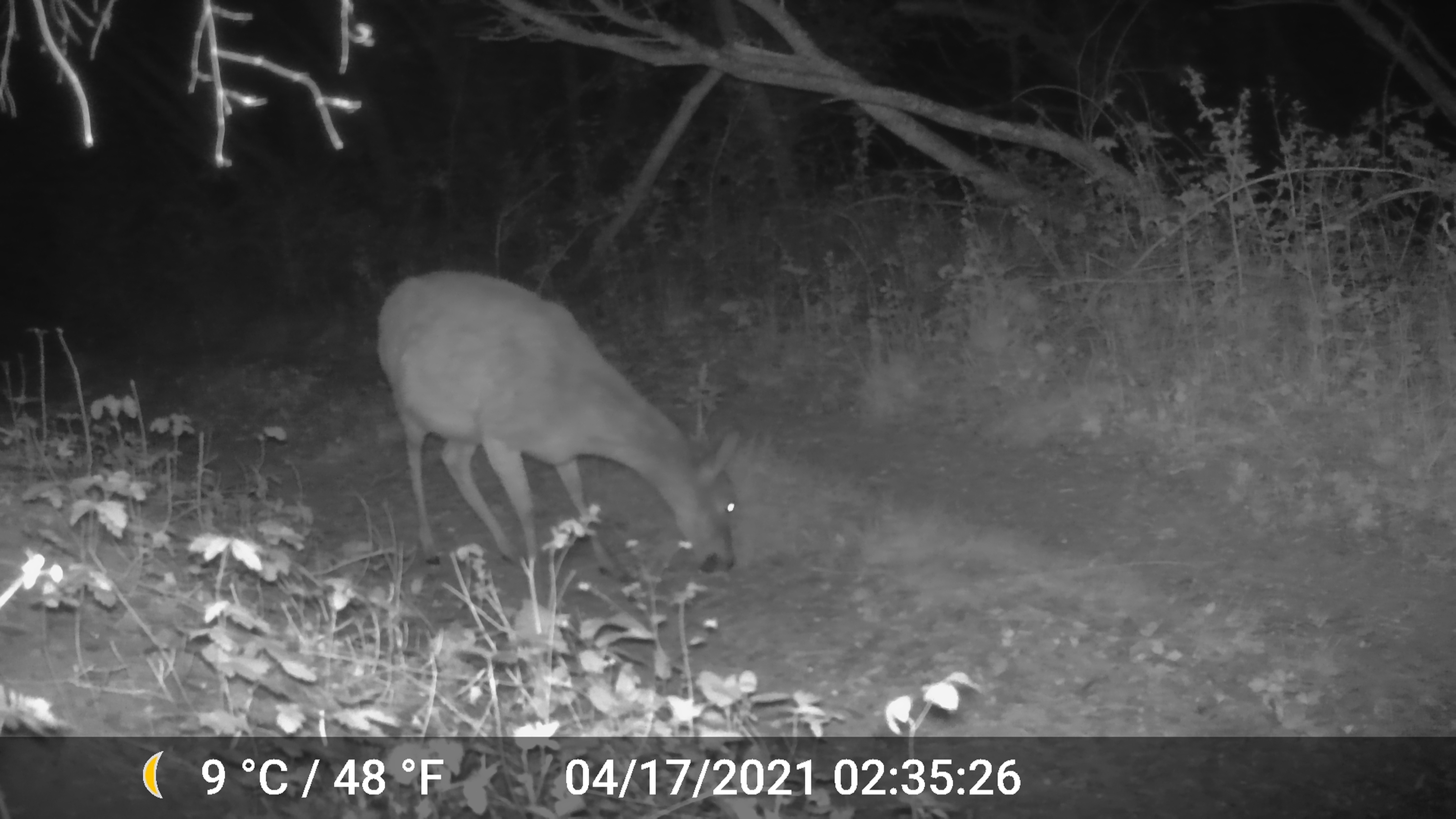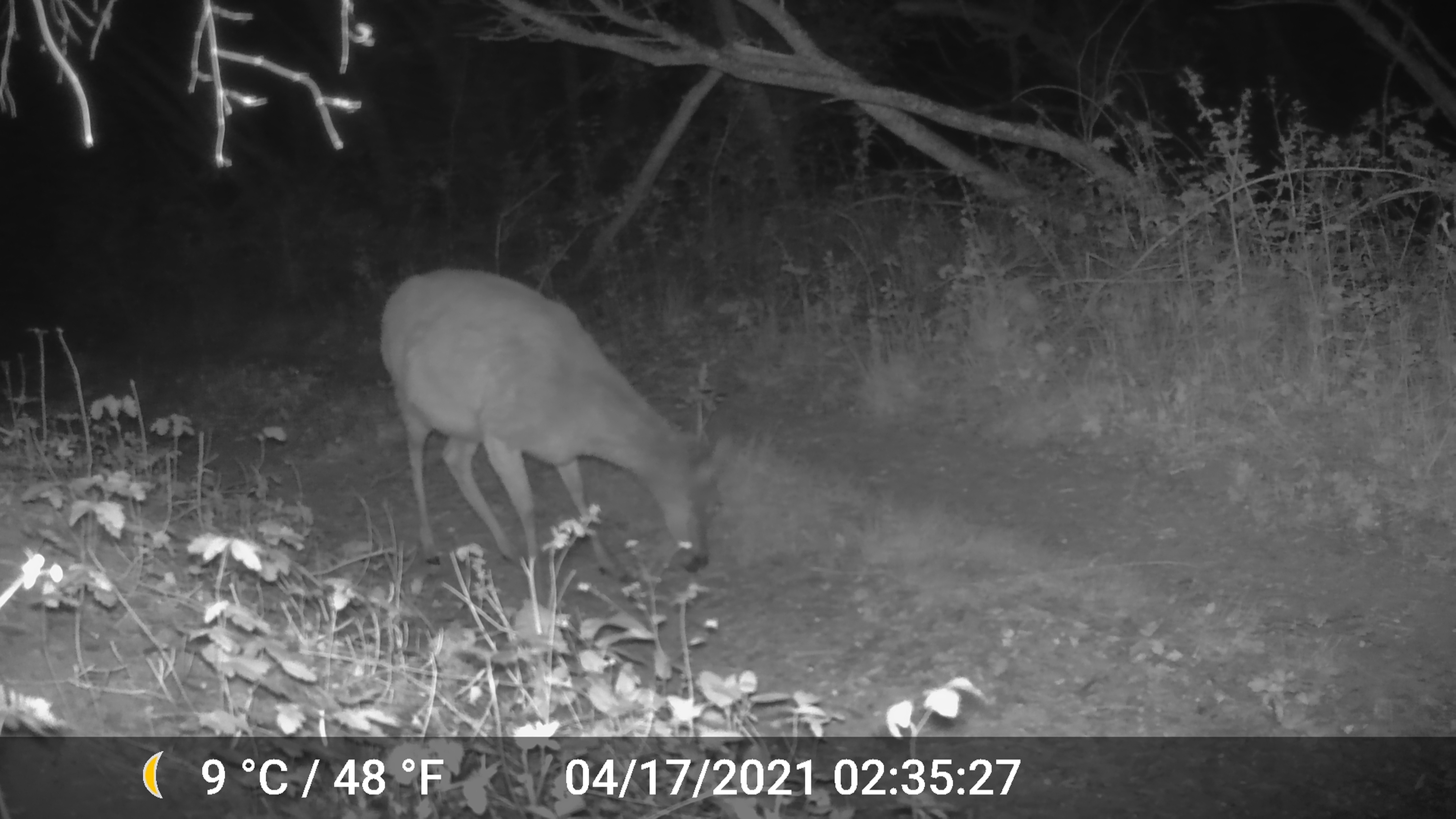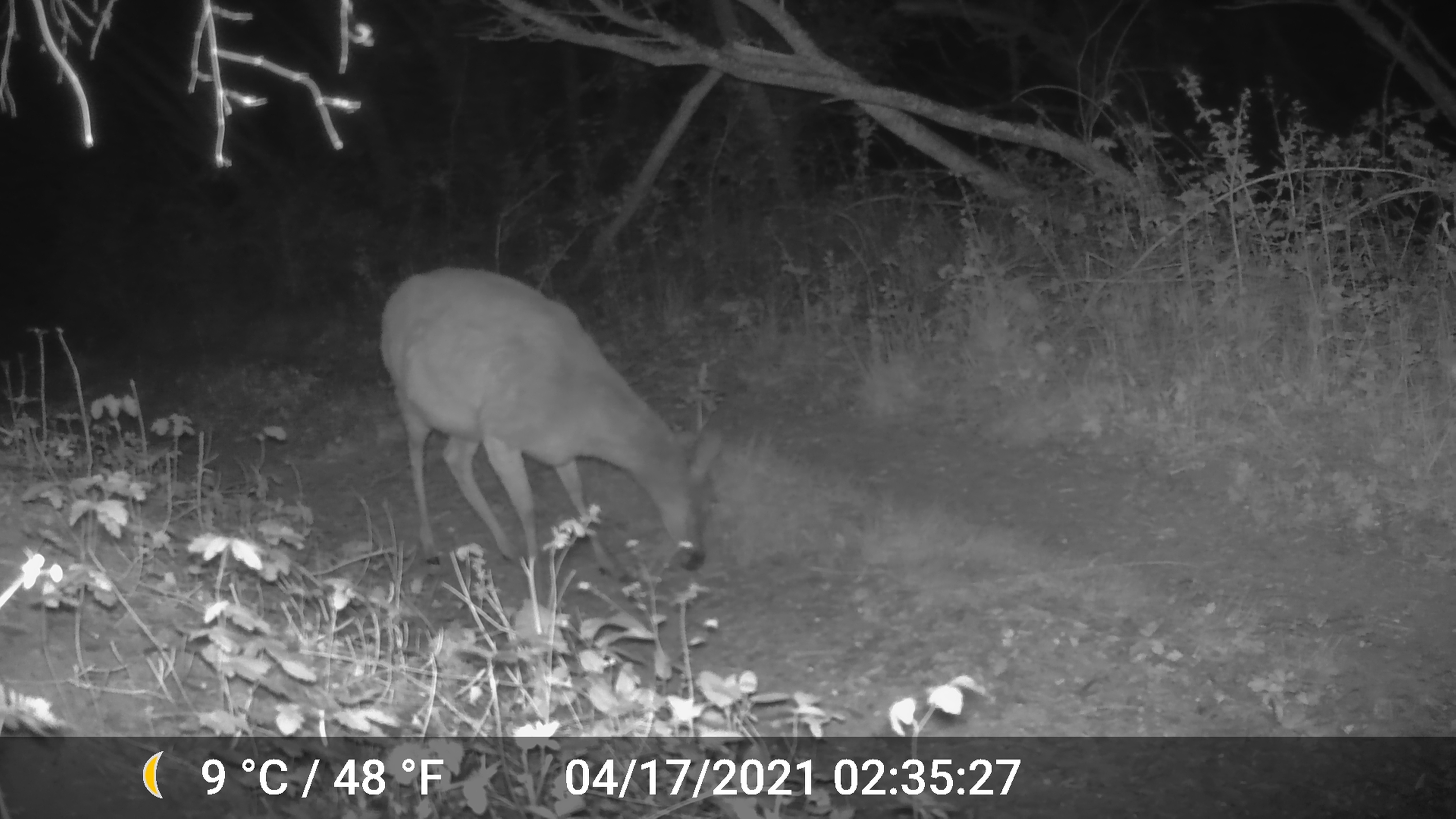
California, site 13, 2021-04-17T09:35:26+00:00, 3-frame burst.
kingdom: Animalia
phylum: Chordata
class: Mammalia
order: Artiodactyla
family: Cervidae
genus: Odocoileus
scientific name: Odocoileus hemionus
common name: mule deer